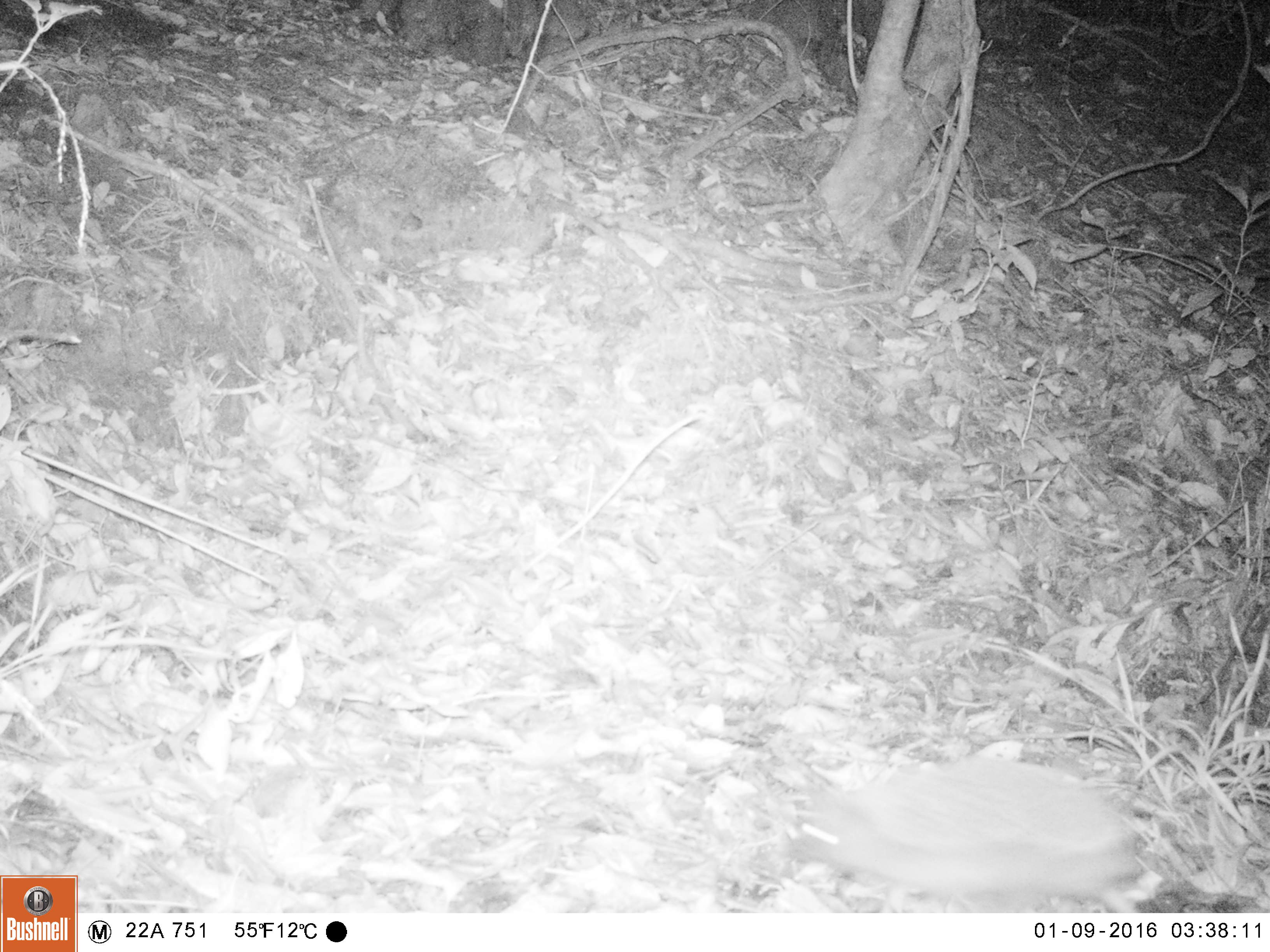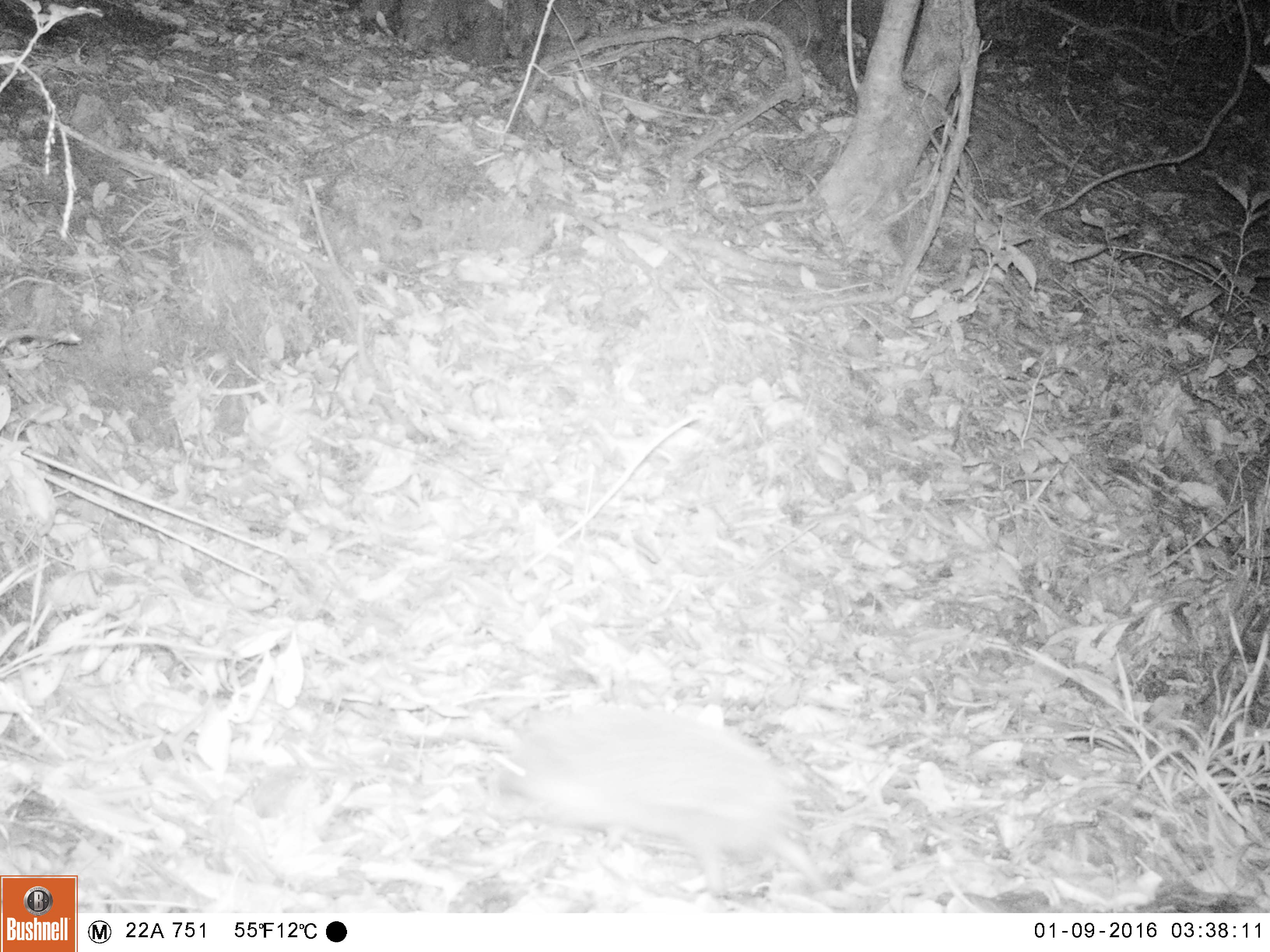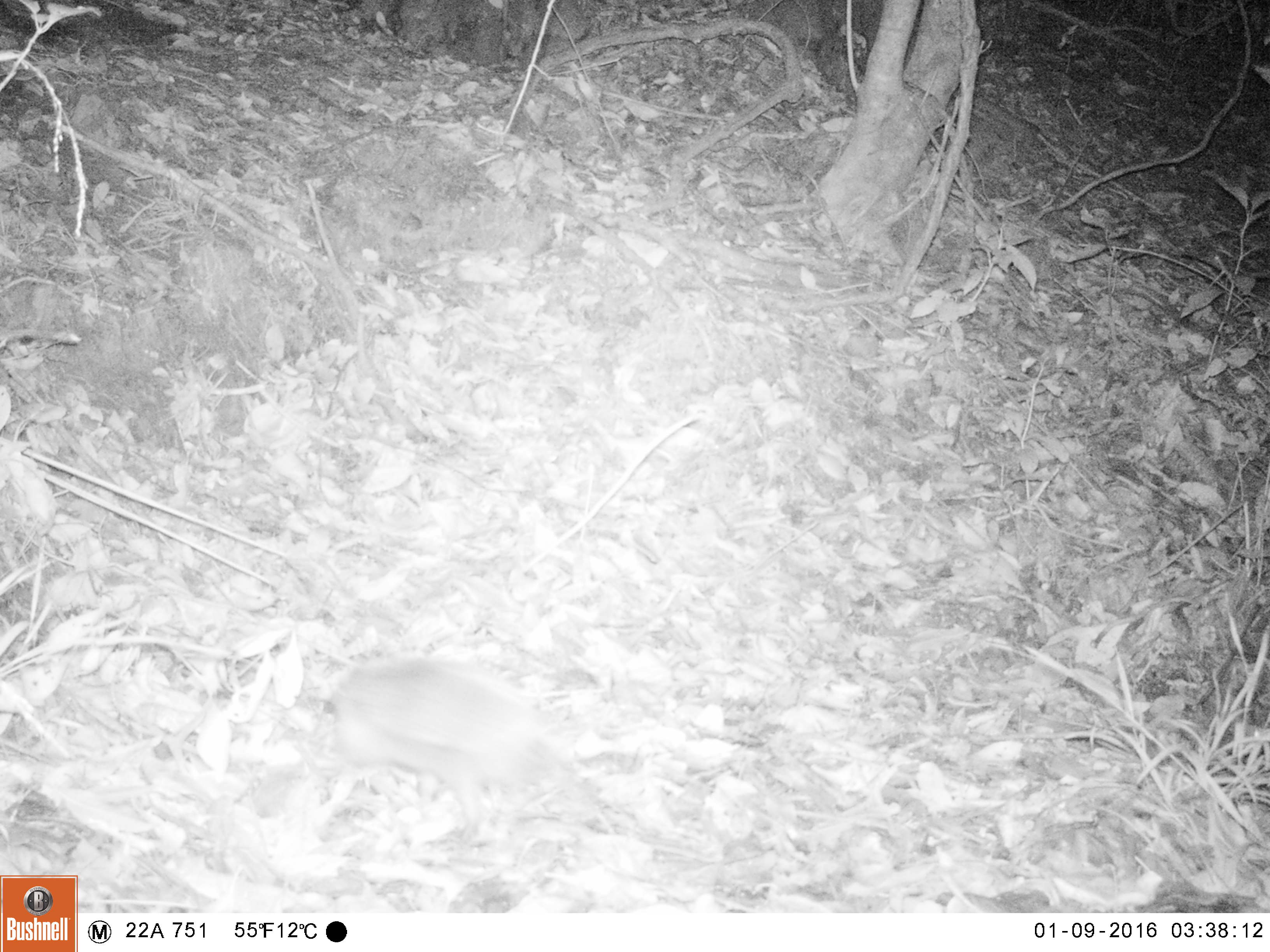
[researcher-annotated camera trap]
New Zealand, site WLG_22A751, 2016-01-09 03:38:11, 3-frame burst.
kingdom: Animalia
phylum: Chordata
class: Mammalia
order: Eulipotyphla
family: Erinaceidae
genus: Erinaceus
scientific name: Erinaceus europaeus europaeus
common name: european hedgehog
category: hedgehog